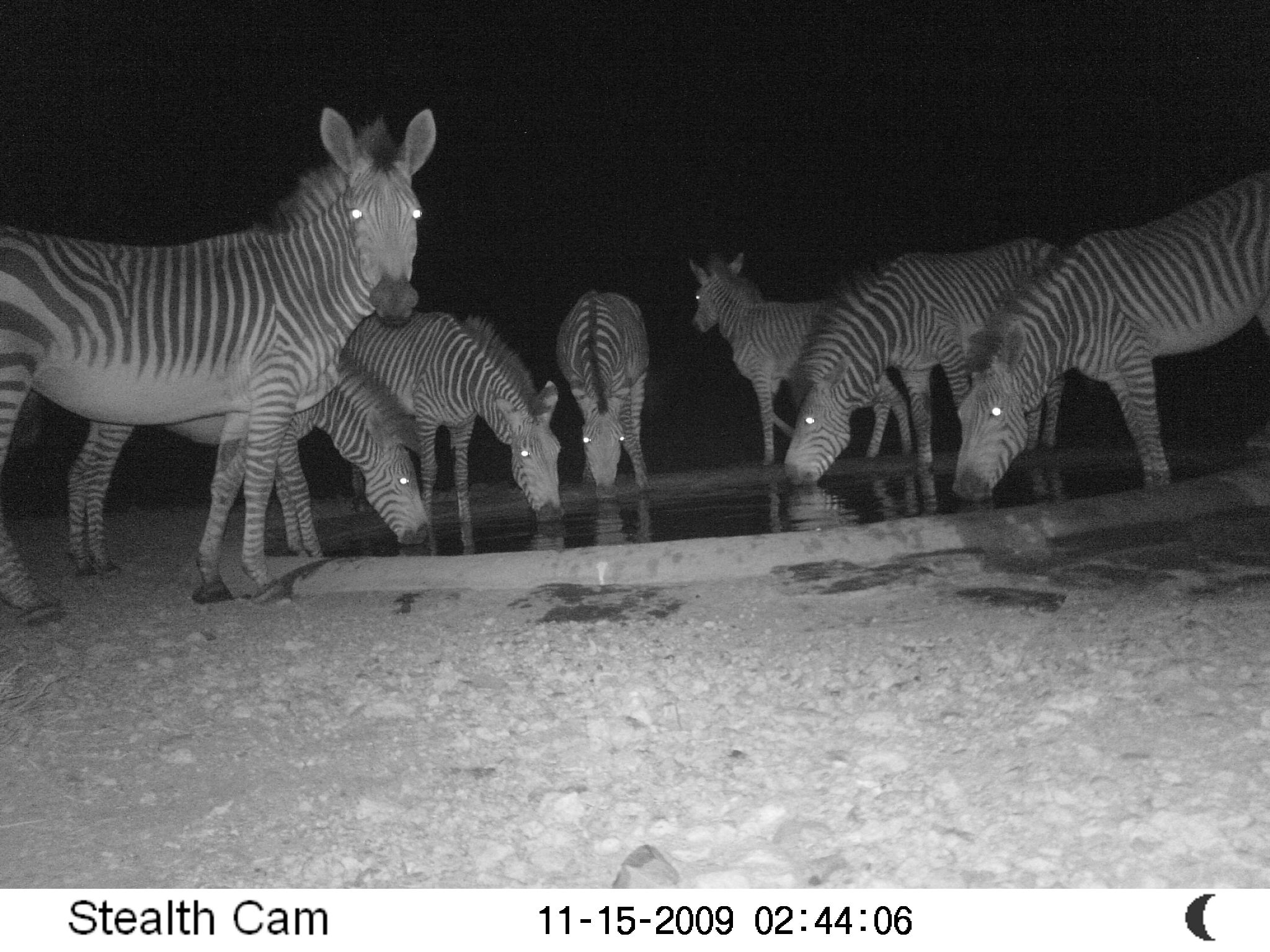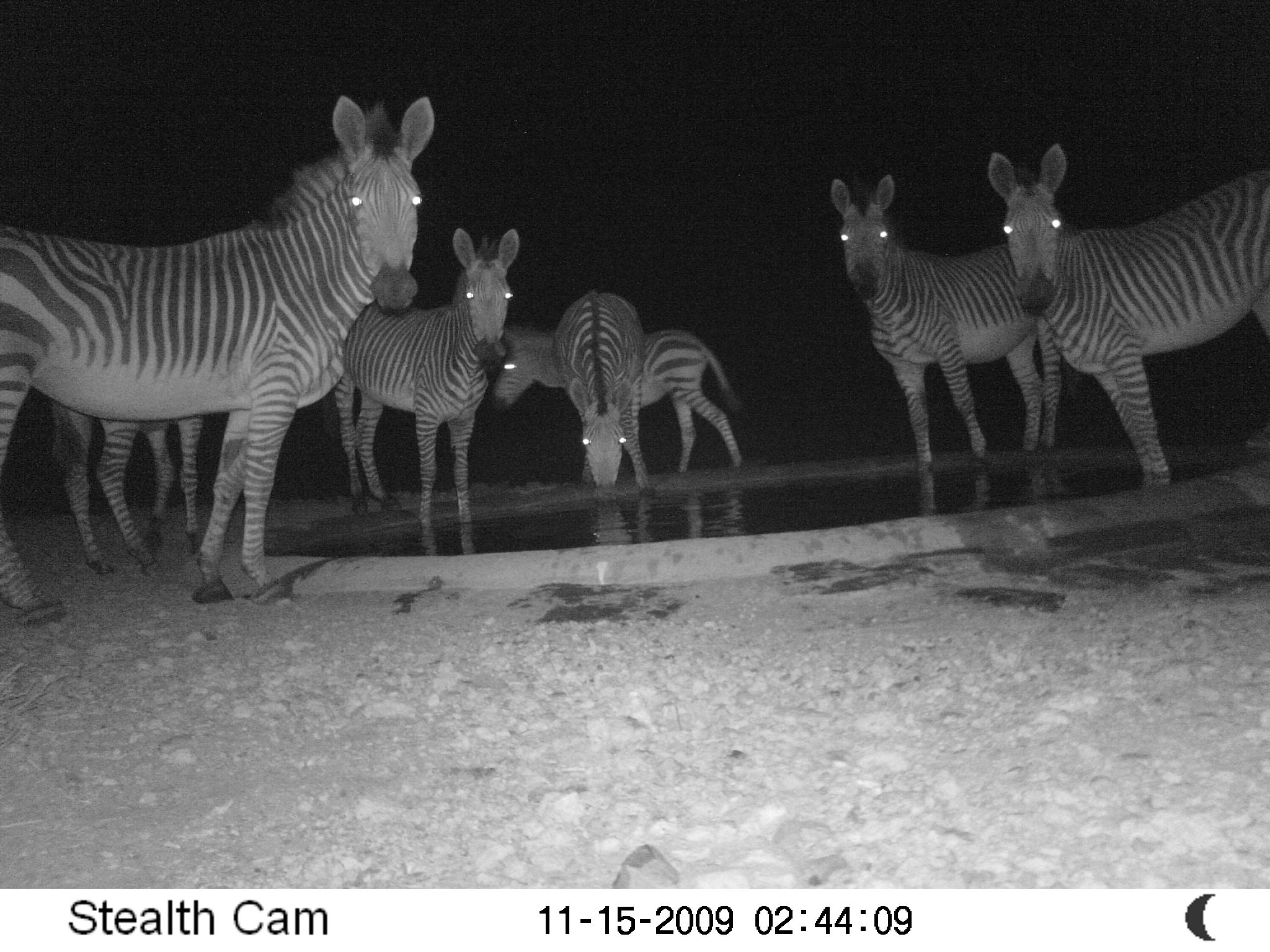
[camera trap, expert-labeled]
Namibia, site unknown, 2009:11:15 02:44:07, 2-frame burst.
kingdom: Animalia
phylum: Chordata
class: Mammalia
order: Perissodactyla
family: Equidae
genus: Equus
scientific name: Equus zebra hartmannae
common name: hartmann's mountain zebra